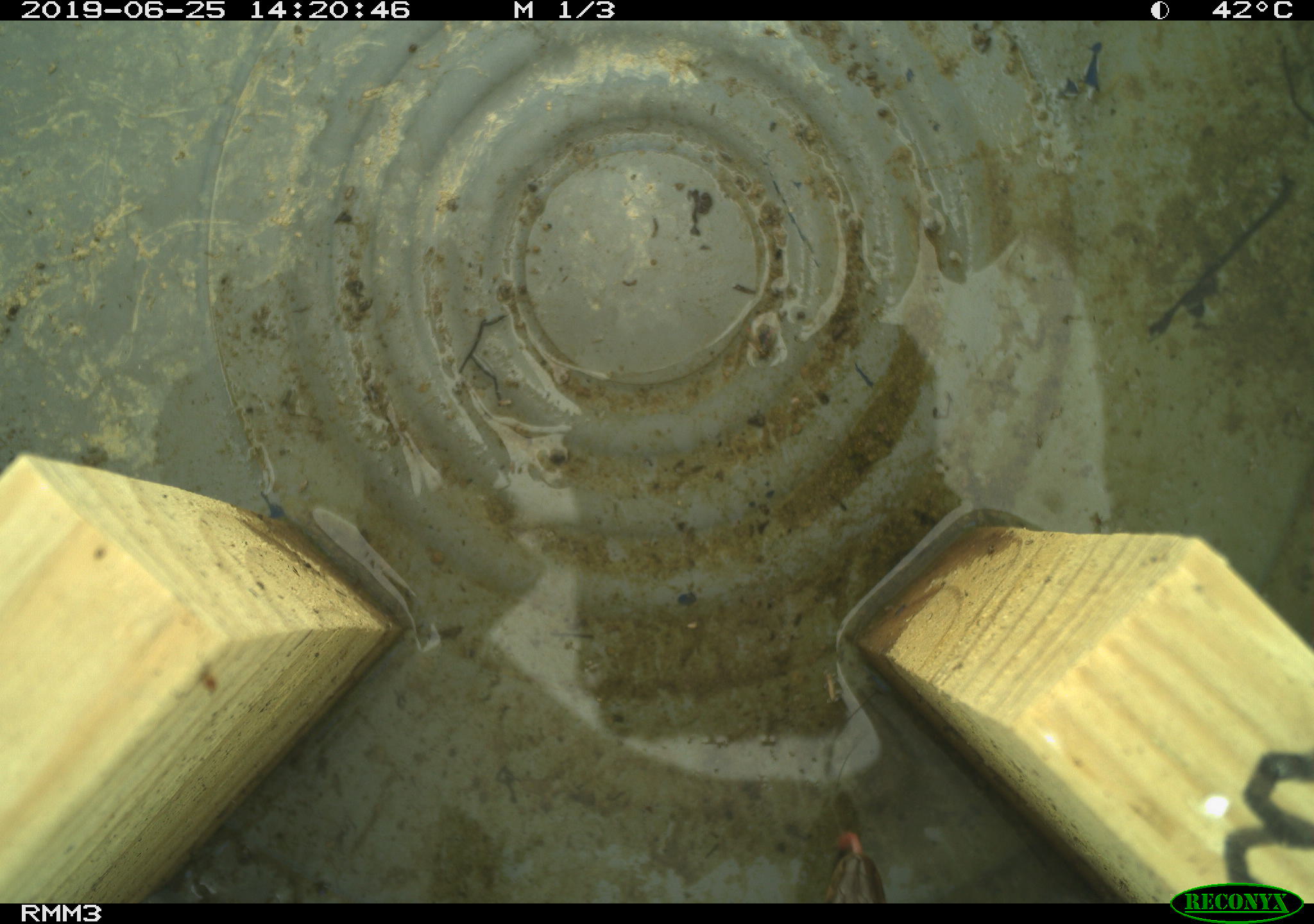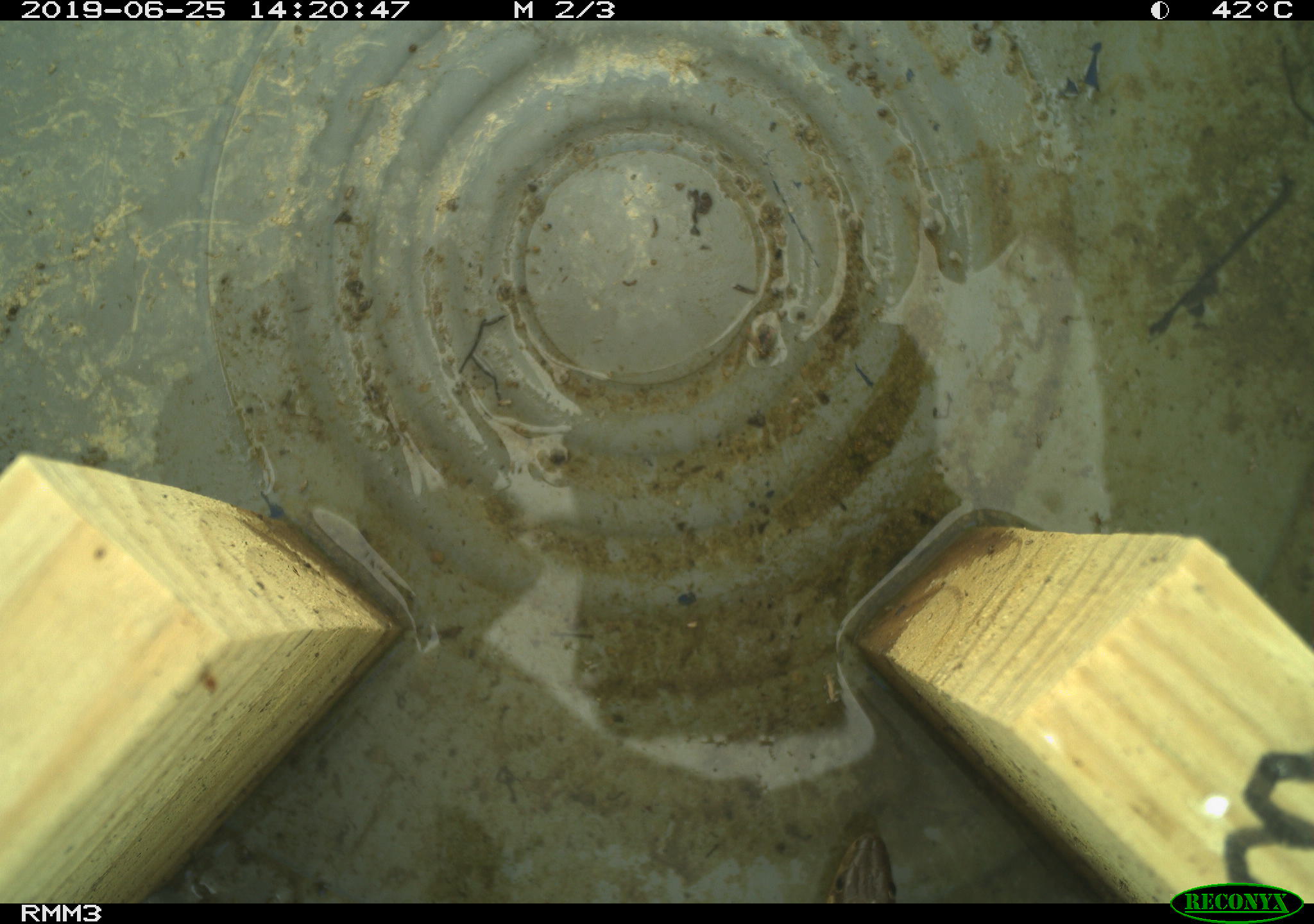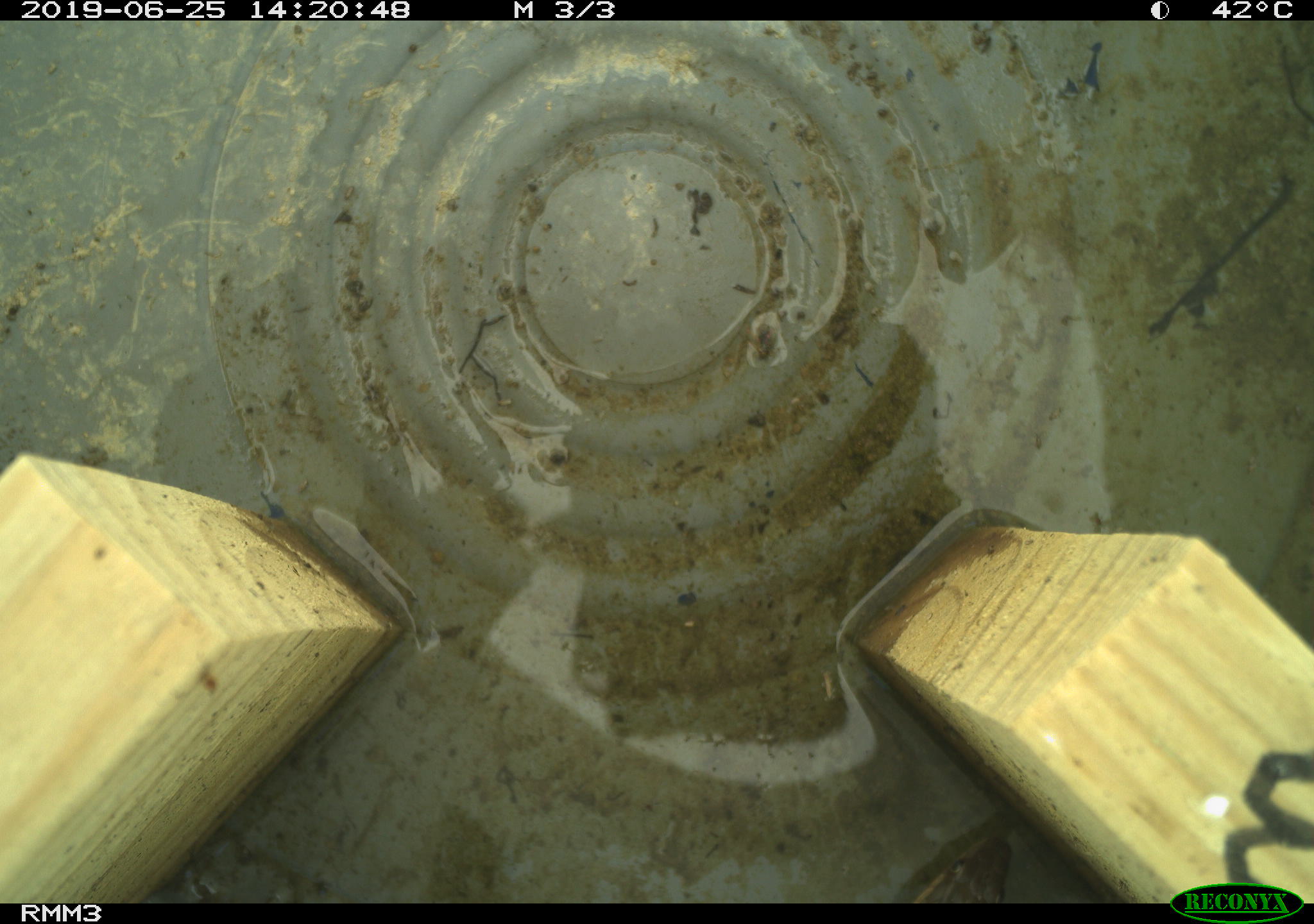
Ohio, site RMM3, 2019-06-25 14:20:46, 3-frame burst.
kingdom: Animalia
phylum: Chordata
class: Reptilia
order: Squamata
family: Colubridae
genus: Thamnophis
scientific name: Thamnophis sirtalis sirtalis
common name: eastern gartersnake